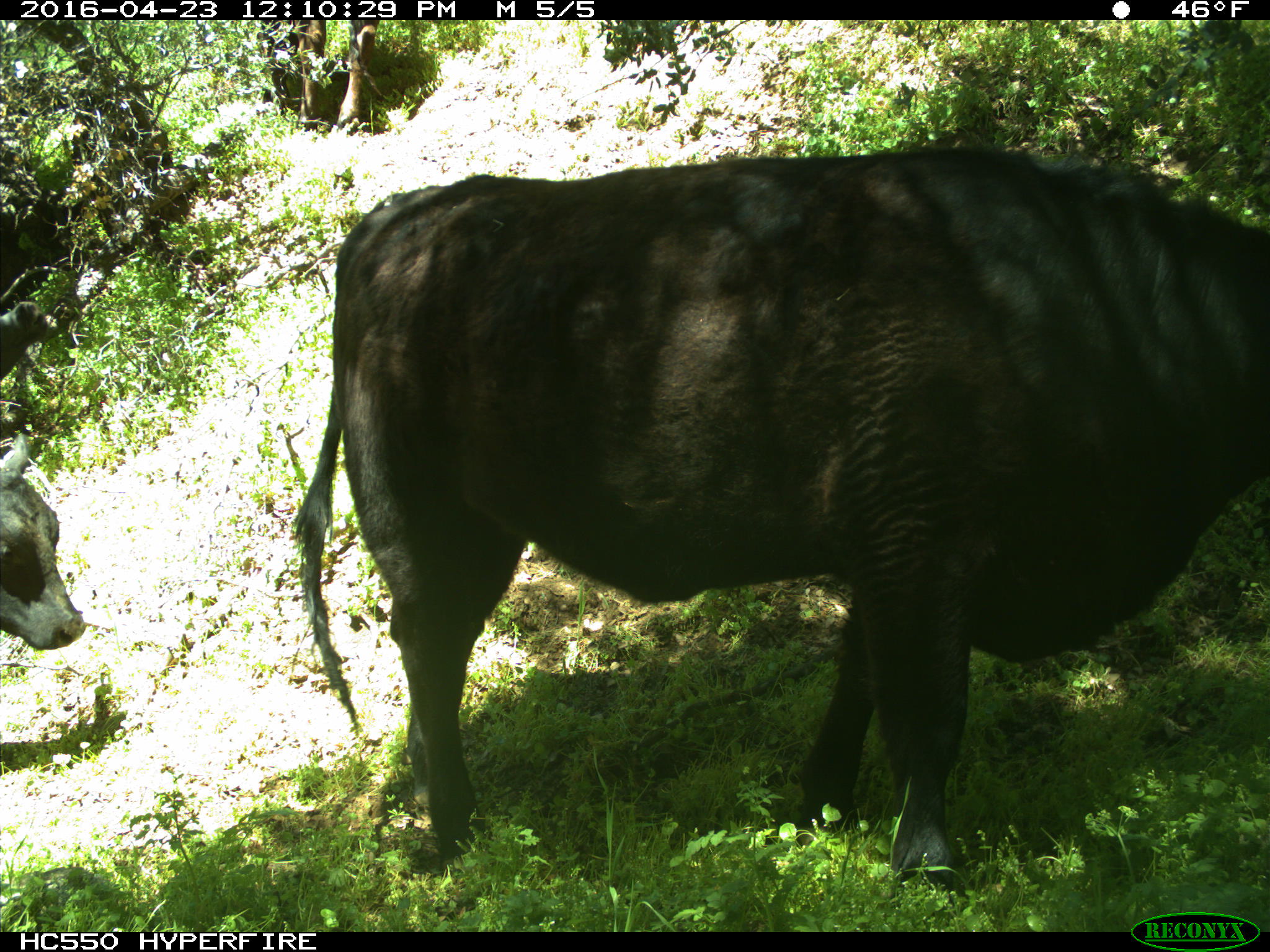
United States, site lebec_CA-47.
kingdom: Animalia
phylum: Chordata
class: Mammalia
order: Artiodactyla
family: Bovidae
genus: Bos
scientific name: Bos taurus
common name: domestic cow